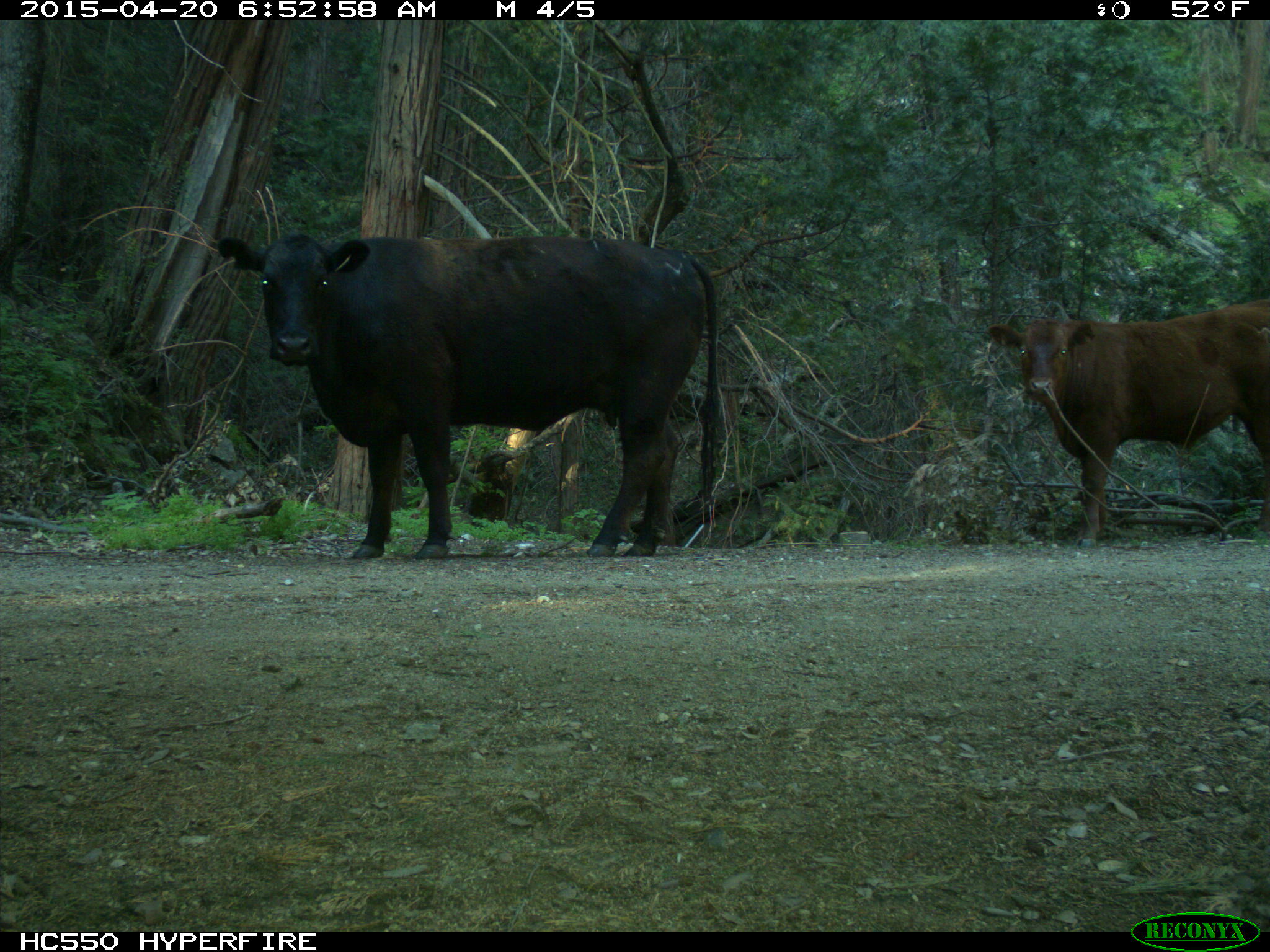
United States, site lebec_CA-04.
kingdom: Animalia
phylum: Chordata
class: Mammalia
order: Artiodactyla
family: Bovidae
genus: Bos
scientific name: Bos taurus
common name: domestic cow